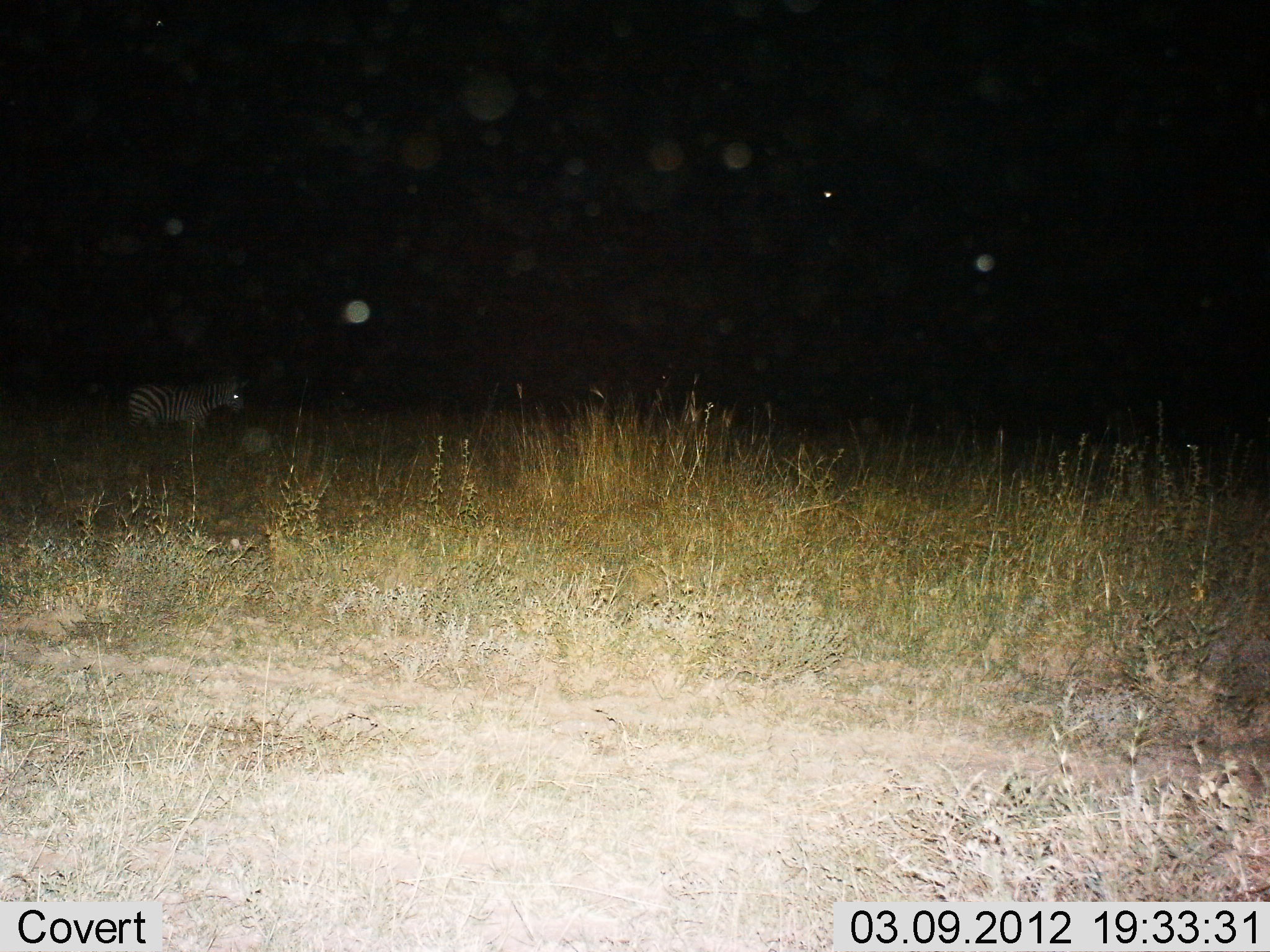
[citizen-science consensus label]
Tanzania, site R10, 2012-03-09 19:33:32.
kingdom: Animalia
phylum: Chordata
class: Mammalia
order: Perissodactyla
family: Equidae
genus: Equus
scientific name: Equus quagga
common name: plains zebra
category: zebra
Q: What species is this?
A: Zebra (plains zebra) (Equus quagga).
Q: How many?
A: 1.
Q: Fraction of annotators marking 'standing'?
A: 92%.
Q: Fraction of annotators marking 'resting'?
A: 0%.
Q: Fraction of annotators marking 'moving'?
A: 12%.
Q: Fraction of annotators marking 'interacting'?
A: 0%.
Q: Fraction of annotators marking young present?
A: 0%.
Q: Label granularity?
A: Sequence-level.